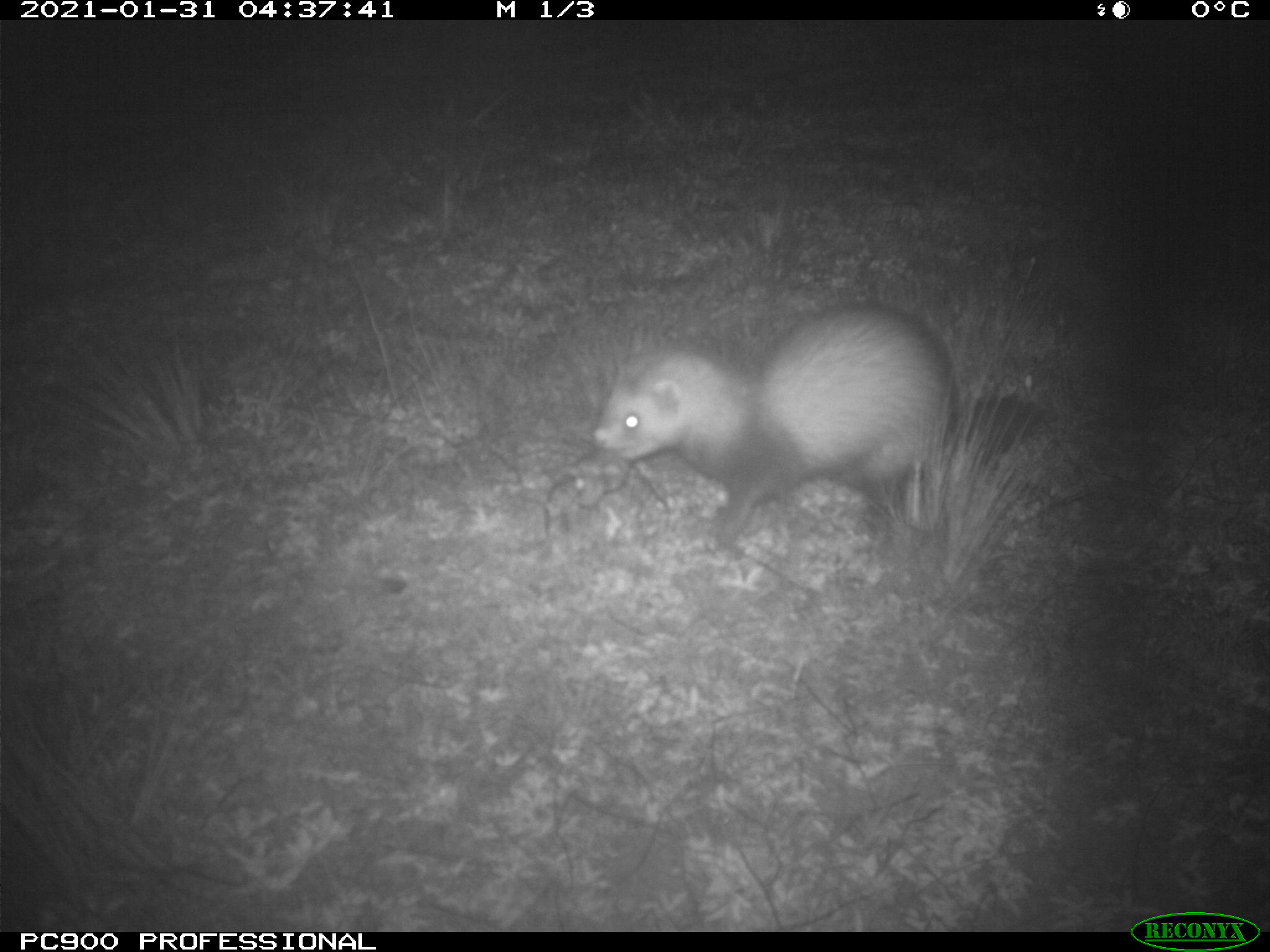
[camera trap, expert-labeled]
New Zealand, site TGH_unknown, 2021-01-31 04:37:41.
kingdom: Animalia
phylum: Chordata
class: Mammalia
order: Carnivora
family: Mustelidae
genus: Mustela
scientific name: Mustela furo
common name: ferret